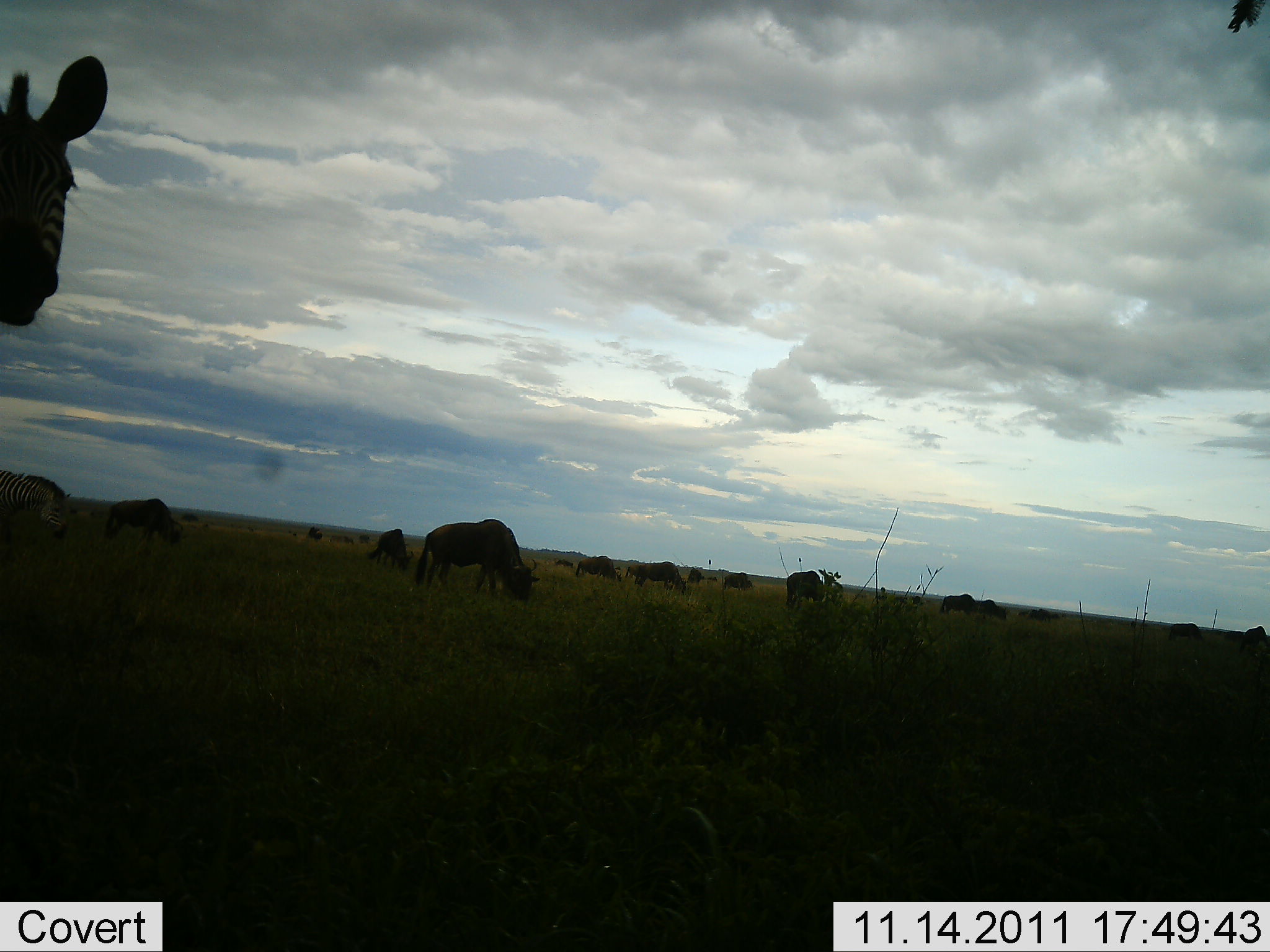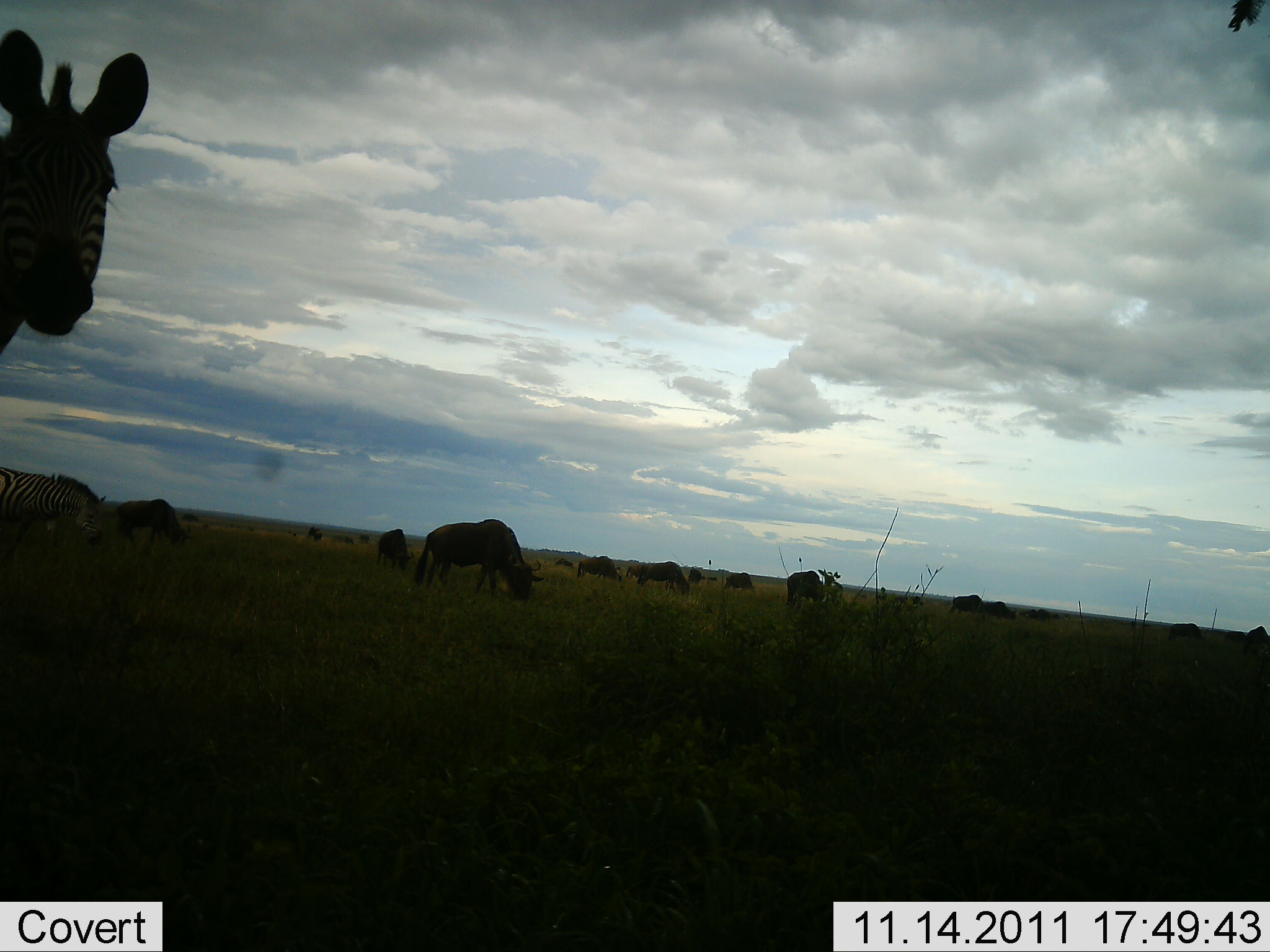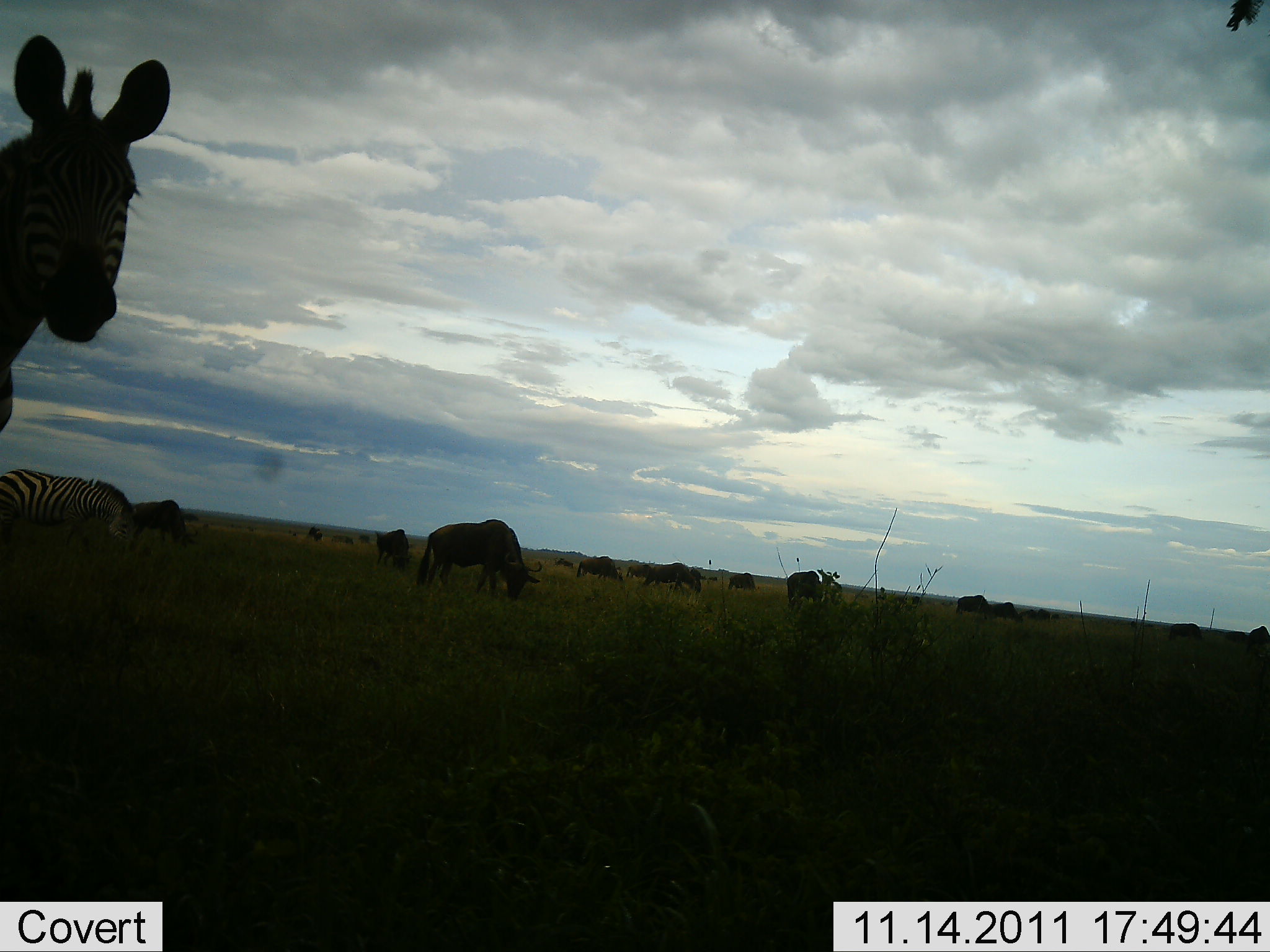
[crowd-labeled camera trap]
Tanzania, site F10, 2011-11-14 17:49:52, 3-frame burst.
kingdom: Animalia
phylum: Chordata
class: Mammalia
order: Artiodactyla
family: Bovidae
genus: Connochaetes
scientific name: Connochaetes taurinus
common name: blue wildebeest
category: wildebeest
Wildebeest (blue wildebeest) (Connochaetes taurinus), count 11-50. Behavior (volunteer vote fractions): standing 57%, resting 0%, moving 21%, interacting 0%. Young present (vote fraction): 0%. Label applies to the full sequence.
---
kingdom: Animalia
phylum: Chordata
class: Mammalia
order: Perissodactyla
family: Equidae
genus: Equus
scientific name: Equus quagga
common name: plains zebra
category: zebra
Zebra (plains zebra) (Equus quagga), count 2. Behavior (volunteer vote fractions): standing 77%, resting 0%, moving 23%, interacting 5%. Young present (vote fraction): 0%. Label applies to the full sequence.